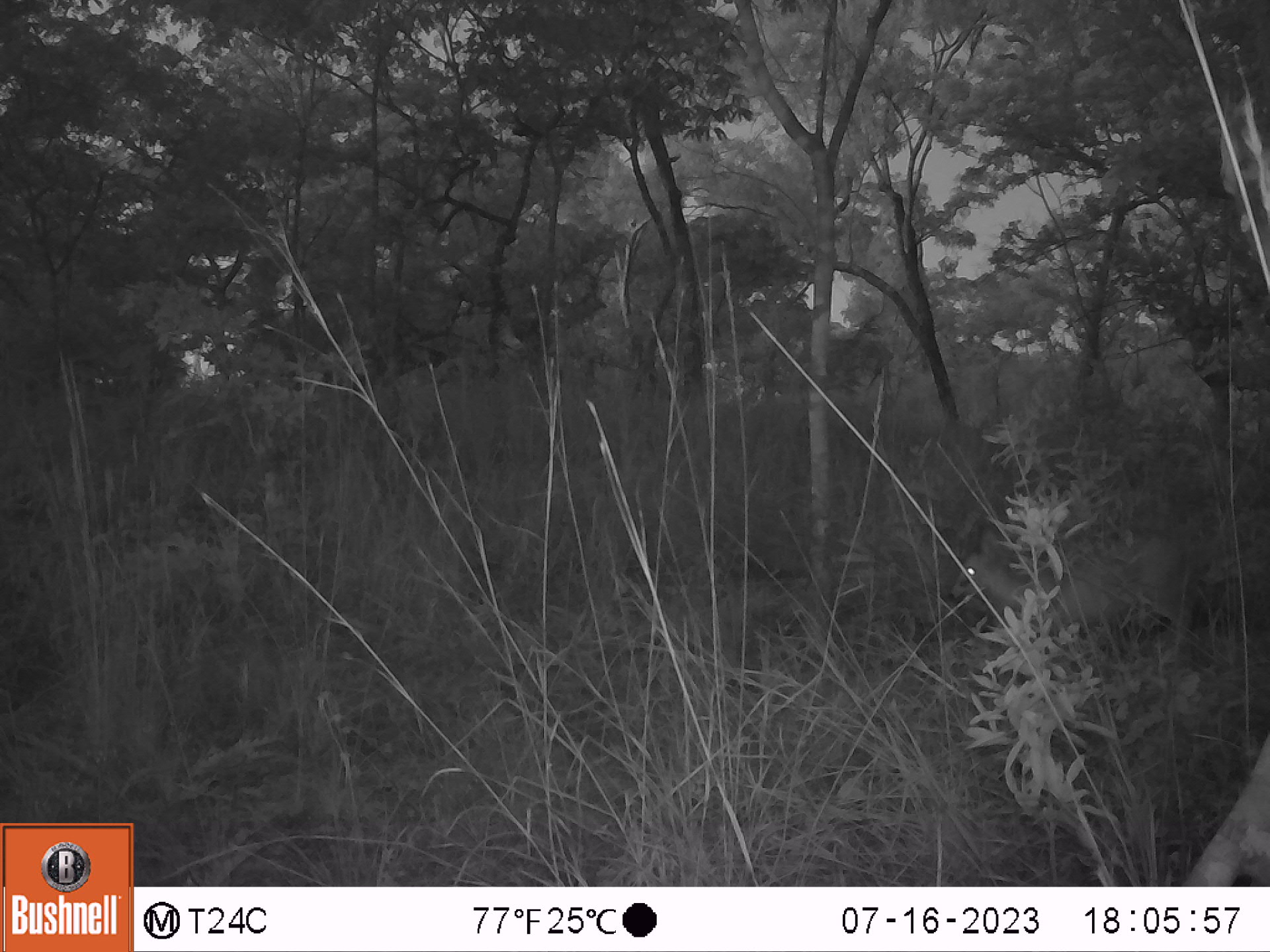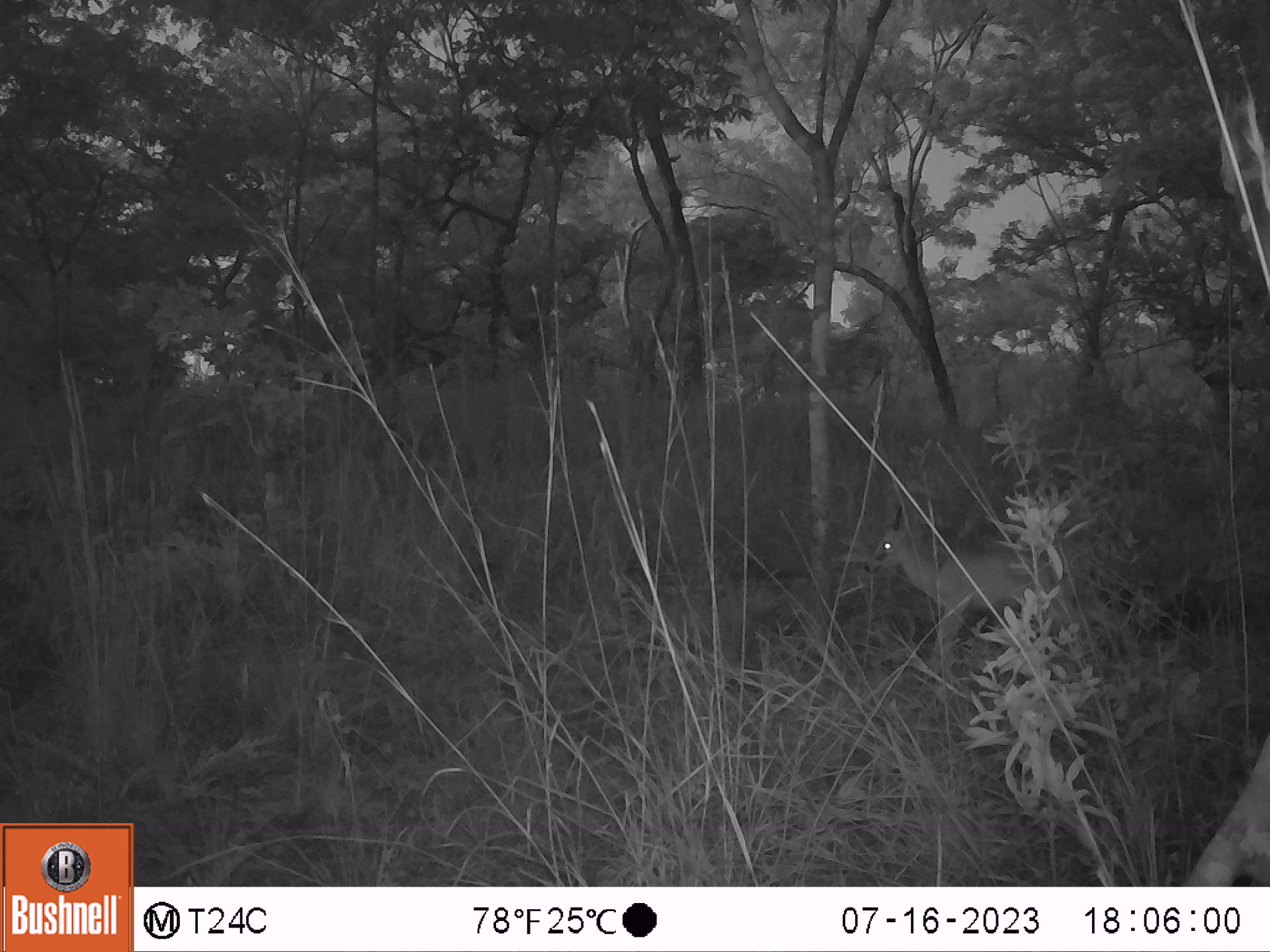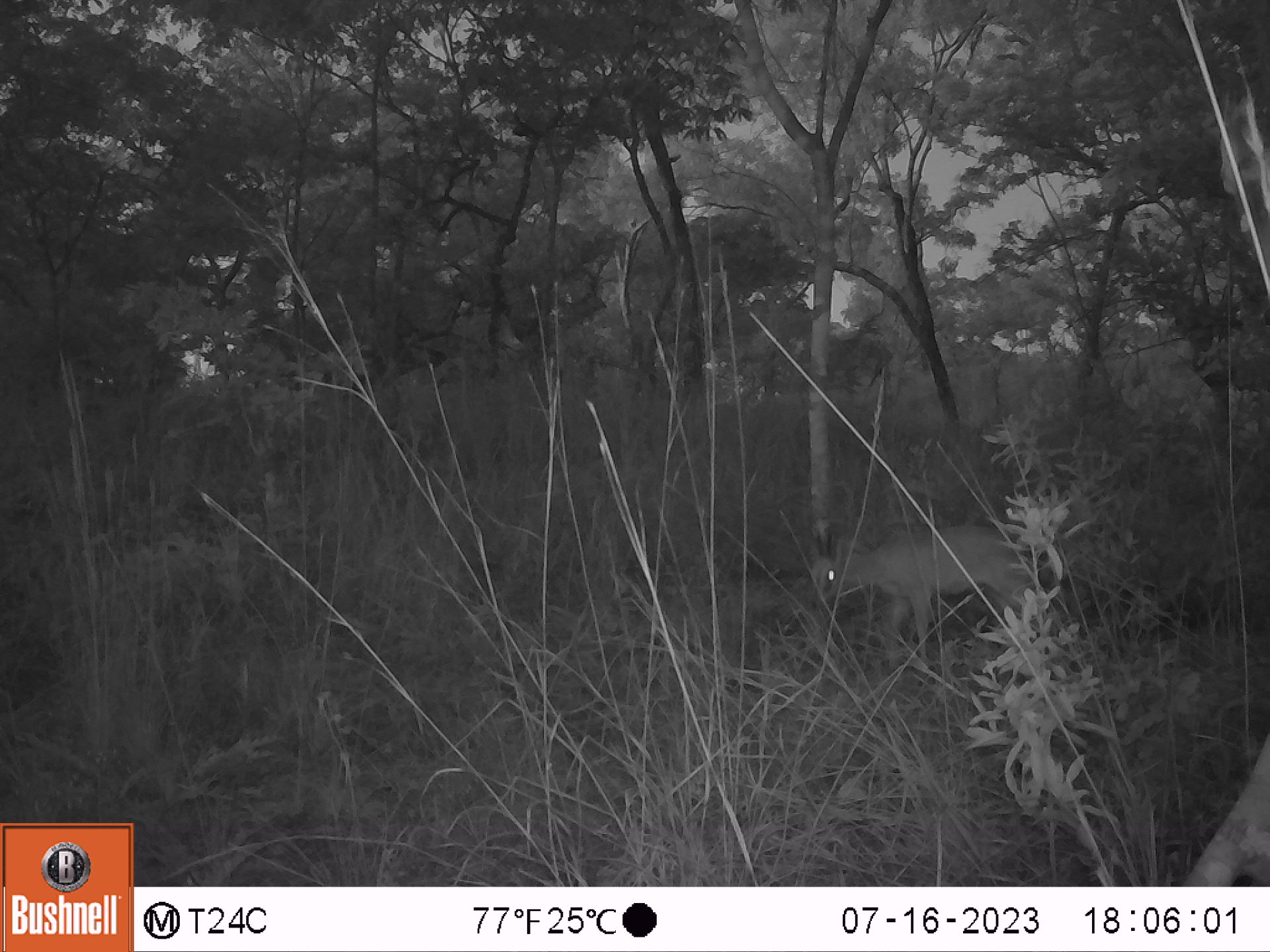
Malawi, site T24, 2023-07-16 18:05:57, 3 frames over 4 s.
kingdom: Animalia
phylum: Chordata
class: Mammalia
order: Artiodactyla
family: Bovidae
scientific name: Antilopinae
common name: small antelope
Small antelope (Antilopinae), count 1.